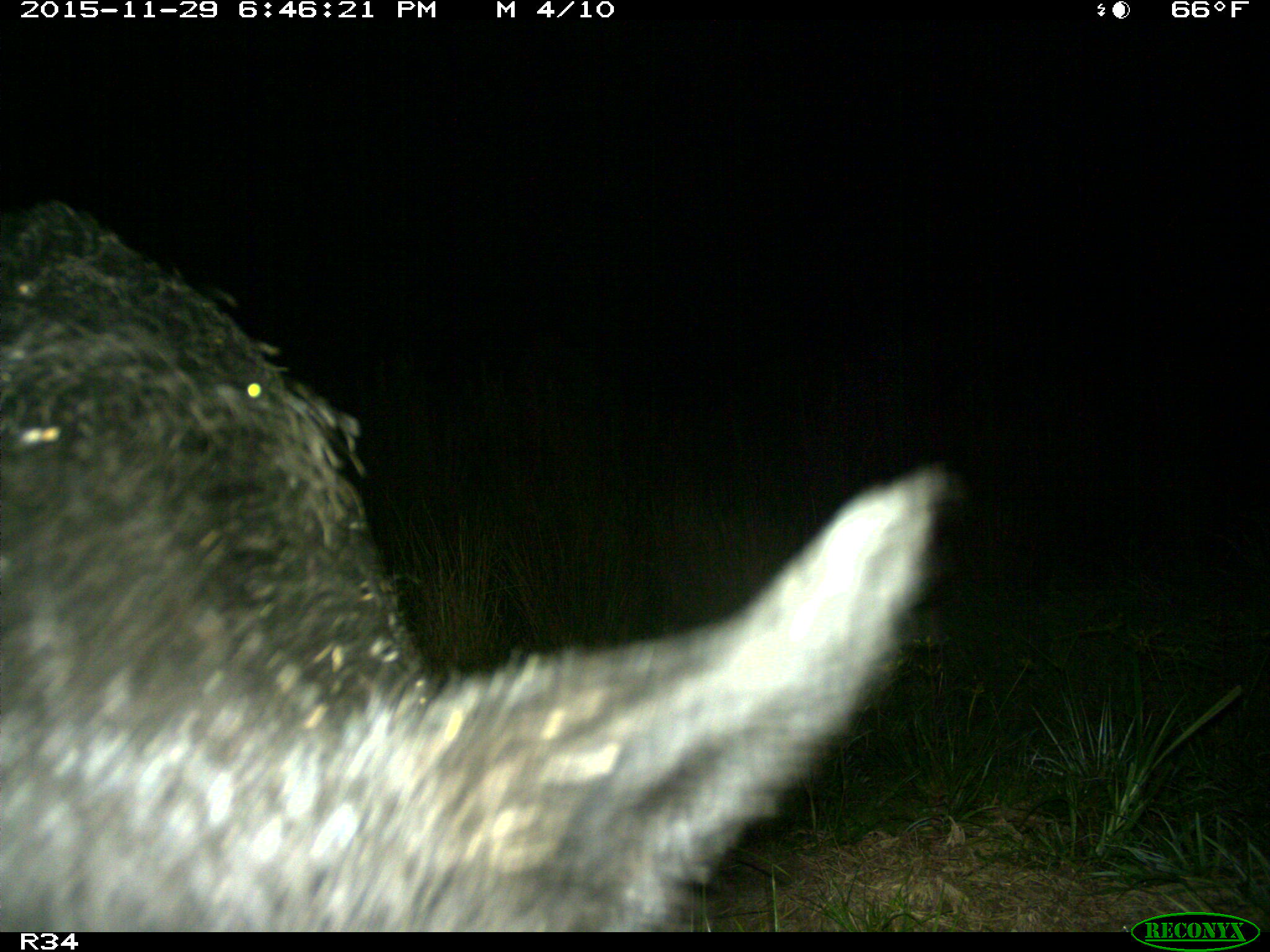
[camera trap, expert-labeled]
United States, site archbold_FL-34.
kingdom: Animalia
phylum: Chordata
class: Mammalia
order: Artiodactyla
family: Suidae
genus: Sus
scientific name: Sus scrofa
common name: wild boar